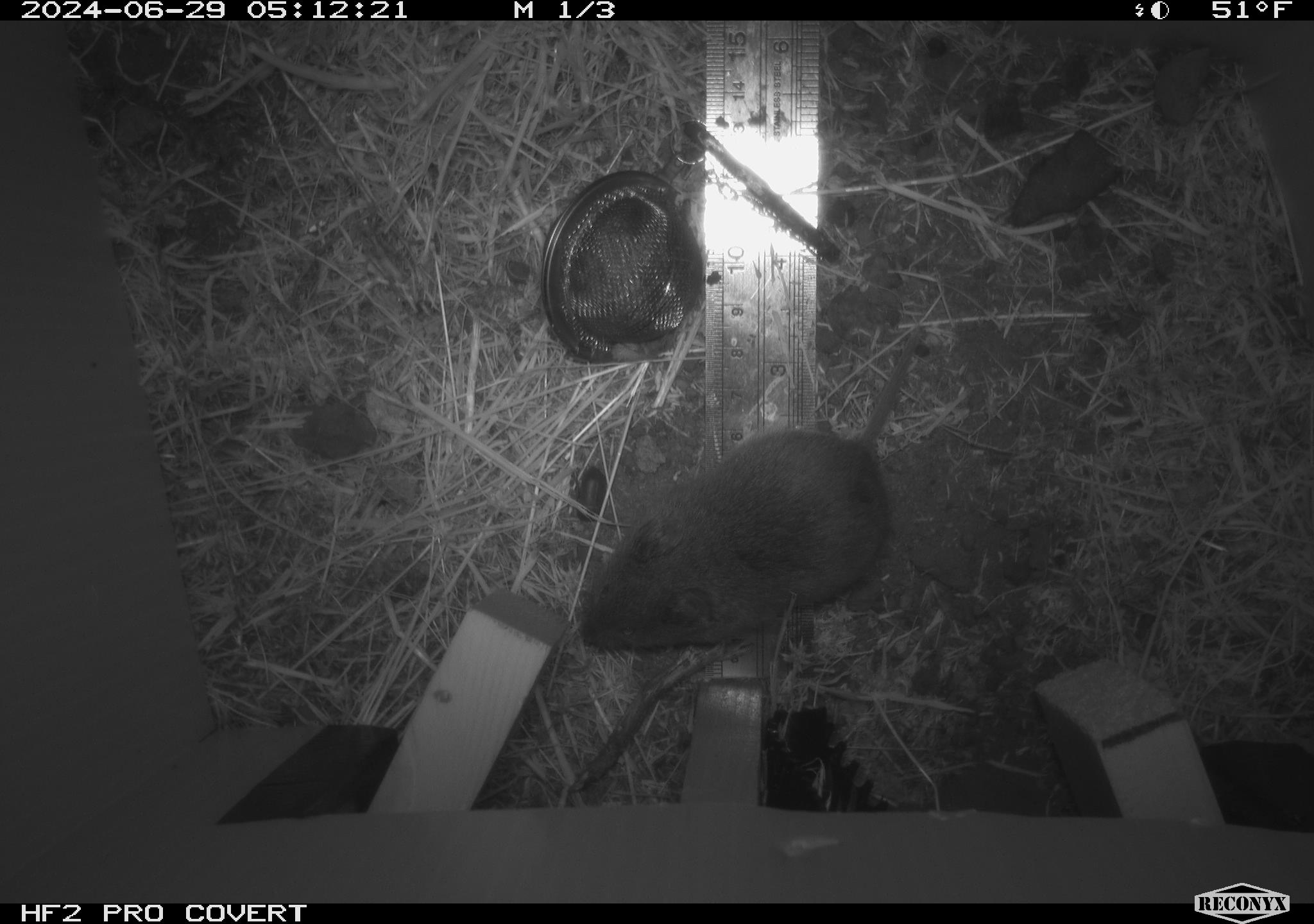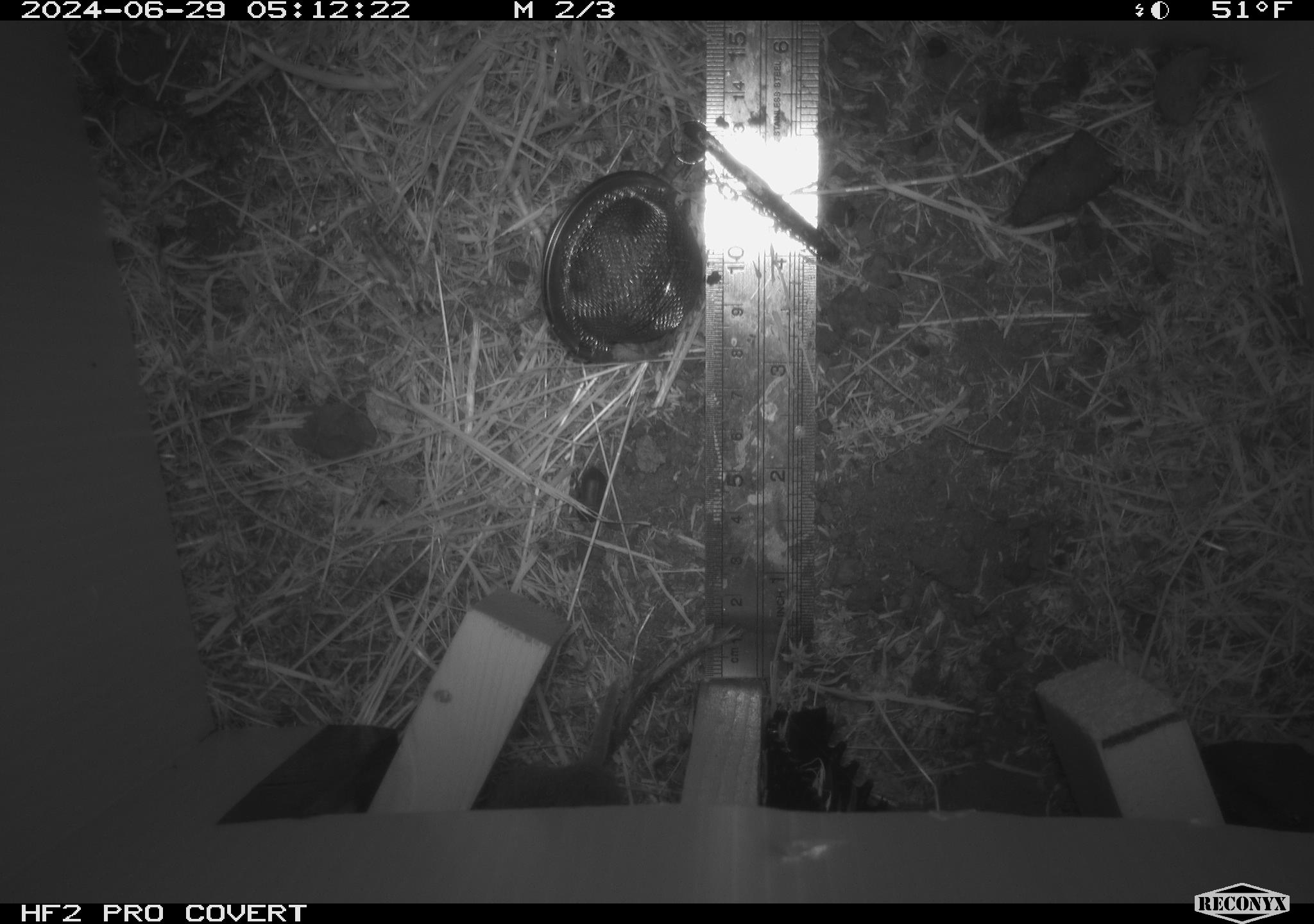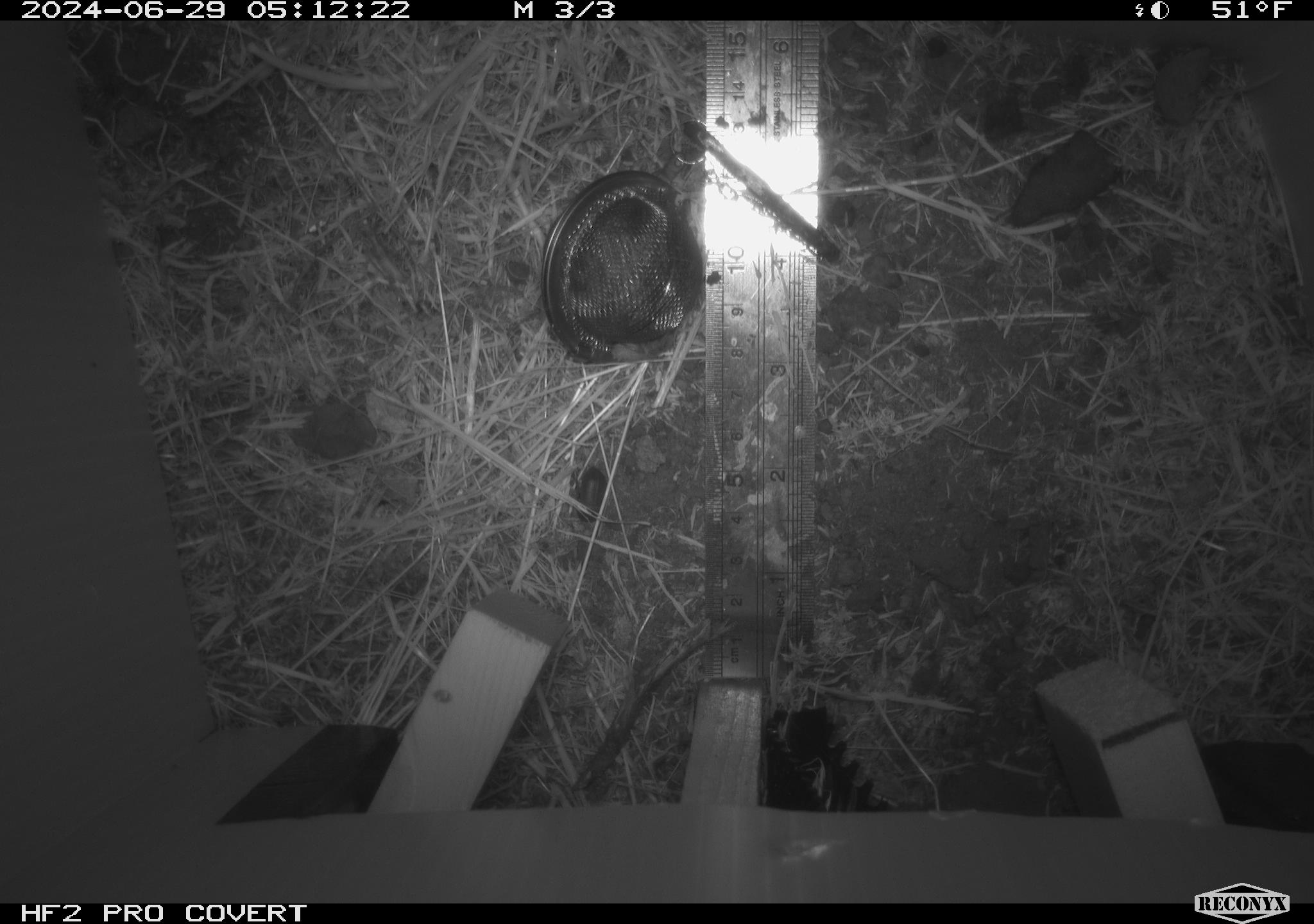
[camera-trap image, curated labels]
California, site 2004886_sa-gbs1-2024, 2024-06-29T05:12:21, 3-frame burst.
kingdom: Animalia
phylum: Chordata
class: Mammalia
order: Rodentia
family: Cricetidae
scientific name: Arvicolinae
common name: voles, lemmings, and muskrats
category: arvicolinae subfamily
Arvicolinae subfamily (voles, lemmings, and muskrats) (Arvicolinae).